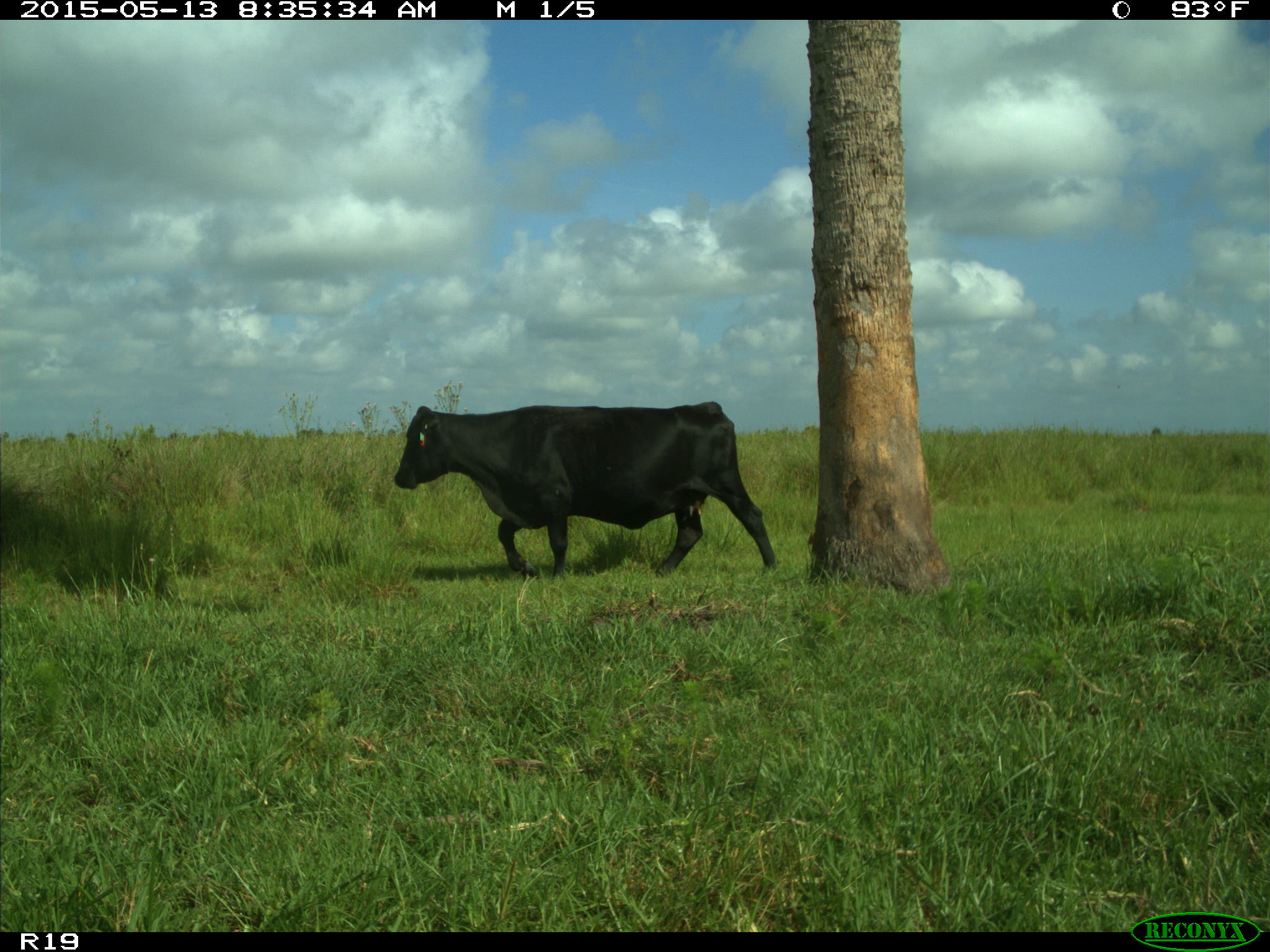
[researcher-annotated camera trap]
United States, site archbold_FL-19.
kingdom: Animalia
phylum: Chordata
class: Mammalia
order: Artiodactyla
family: Bovidae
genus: Bos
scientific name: Bos taurus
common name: domestic cow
Bos taurus (domestic cow).